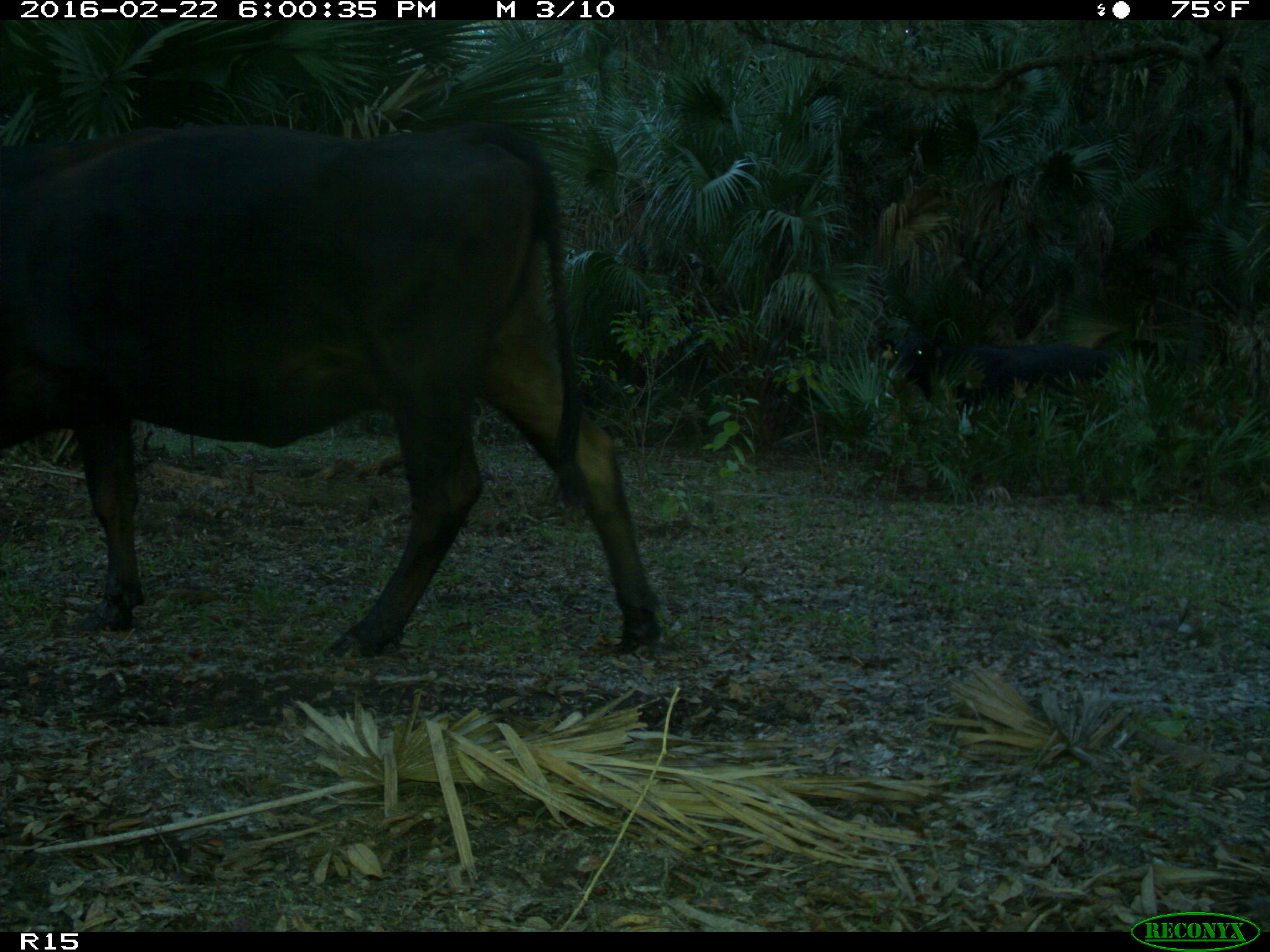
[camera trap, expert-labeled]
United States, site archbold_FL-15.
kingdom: Animalia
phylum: Chordata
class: Mammalia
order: Artiodactyla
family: Bovidae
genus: Bos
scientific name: Bos taurus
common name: domestic cow